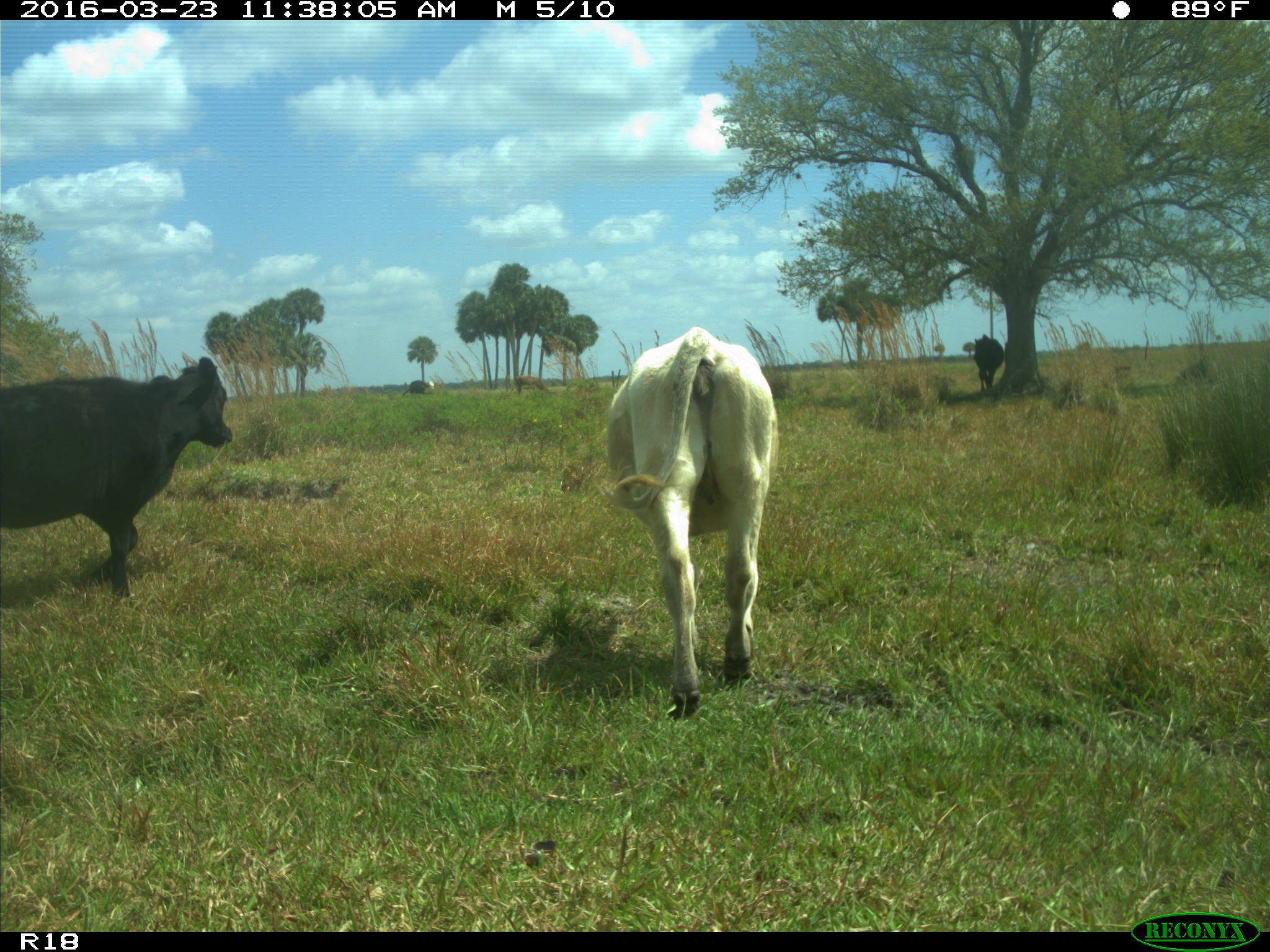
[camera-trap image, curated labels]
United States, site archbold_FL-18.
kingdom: Animalia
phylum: Chordata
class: Mammalia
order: Artiodactyla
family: Bovidae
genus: Bos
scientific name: Bos taurus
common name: domestic cow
Bos taurus (domestic cow).